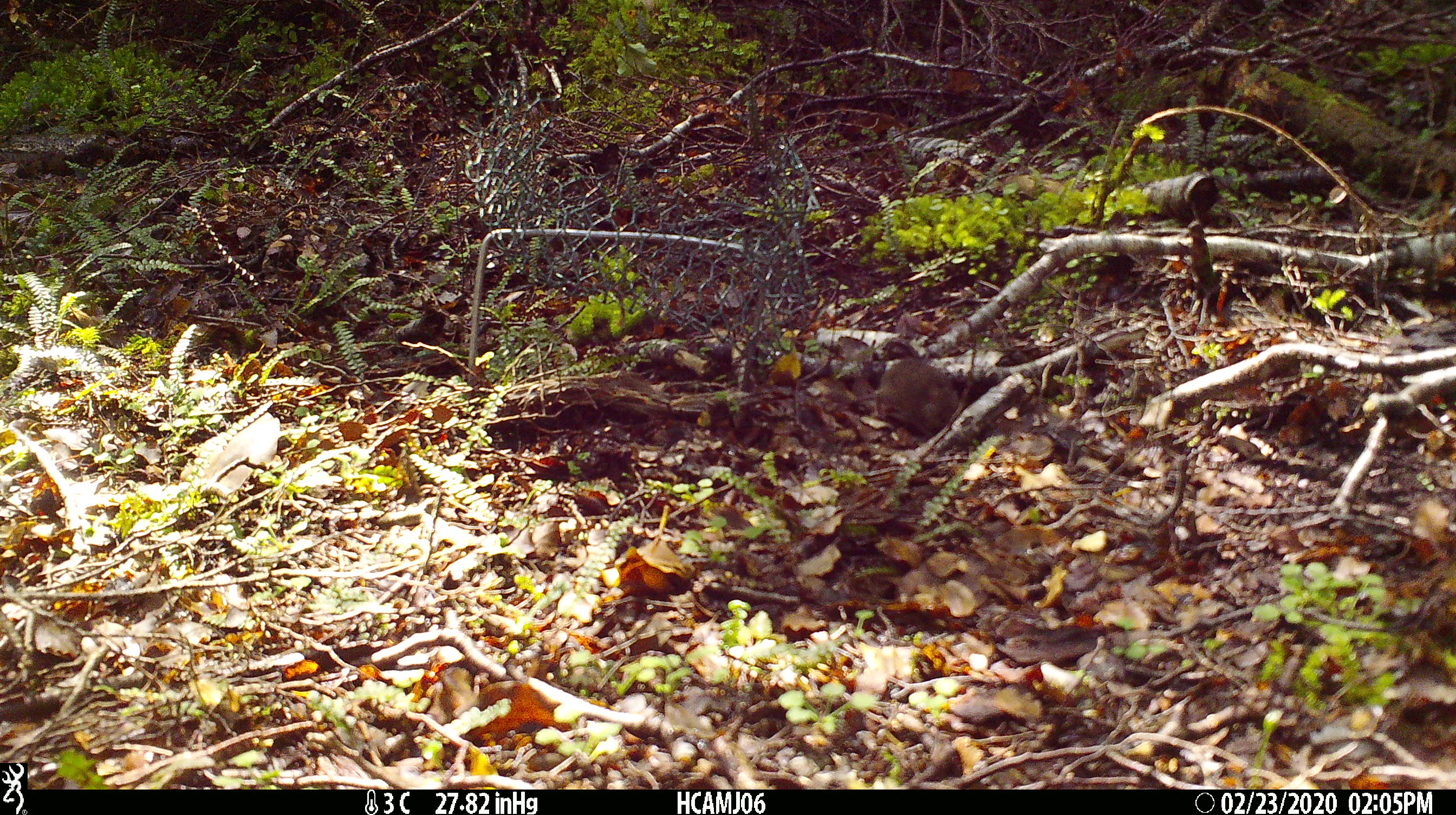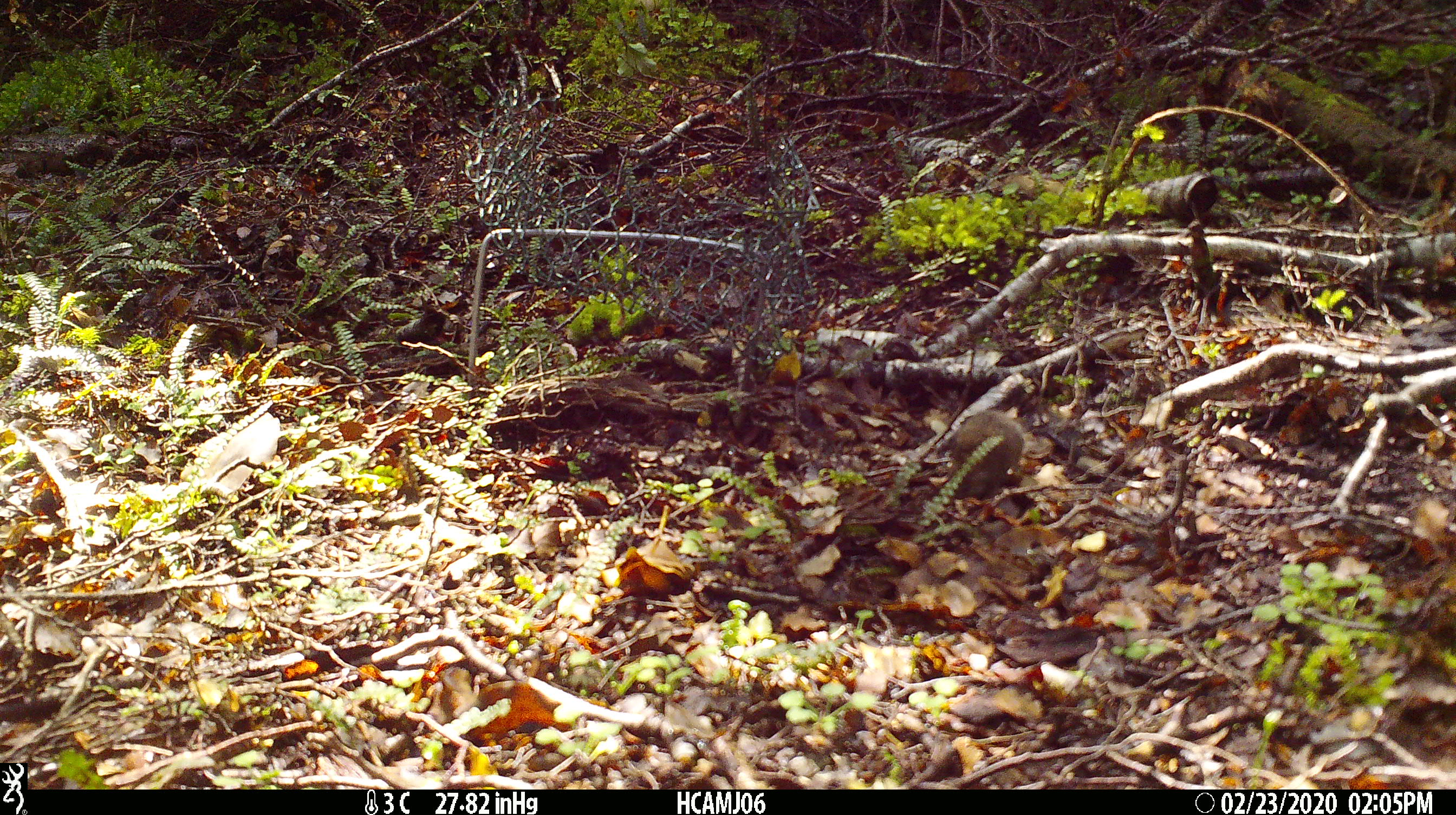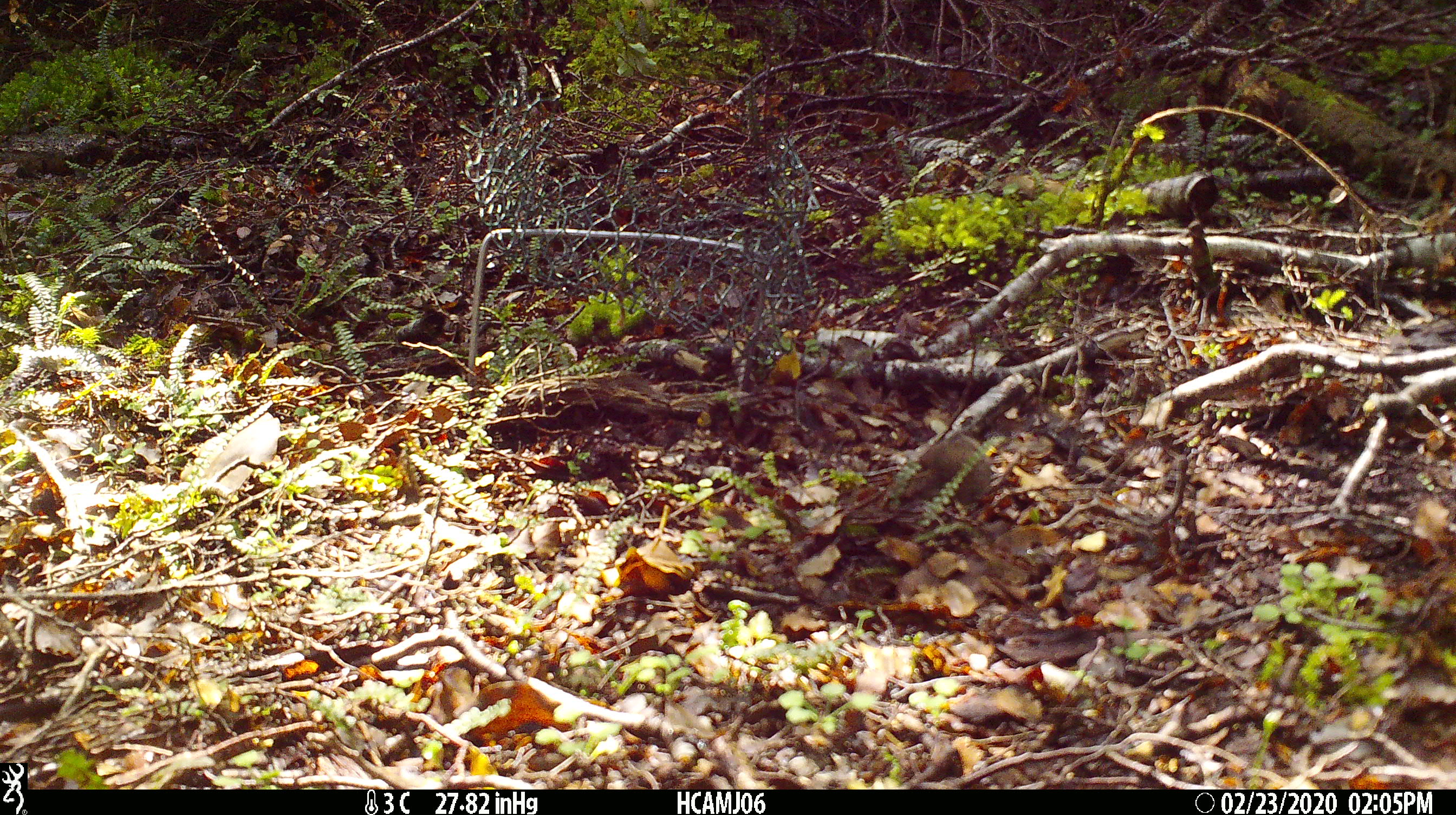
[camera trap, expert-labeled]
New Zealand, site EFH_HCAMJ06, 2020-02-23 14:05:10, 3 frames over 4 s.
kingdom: Animalia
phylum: Chordata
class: Mammalia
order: Rodentia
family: Muridae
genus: Mus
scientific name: Mus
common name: mouse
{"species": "mouse (Mus)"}